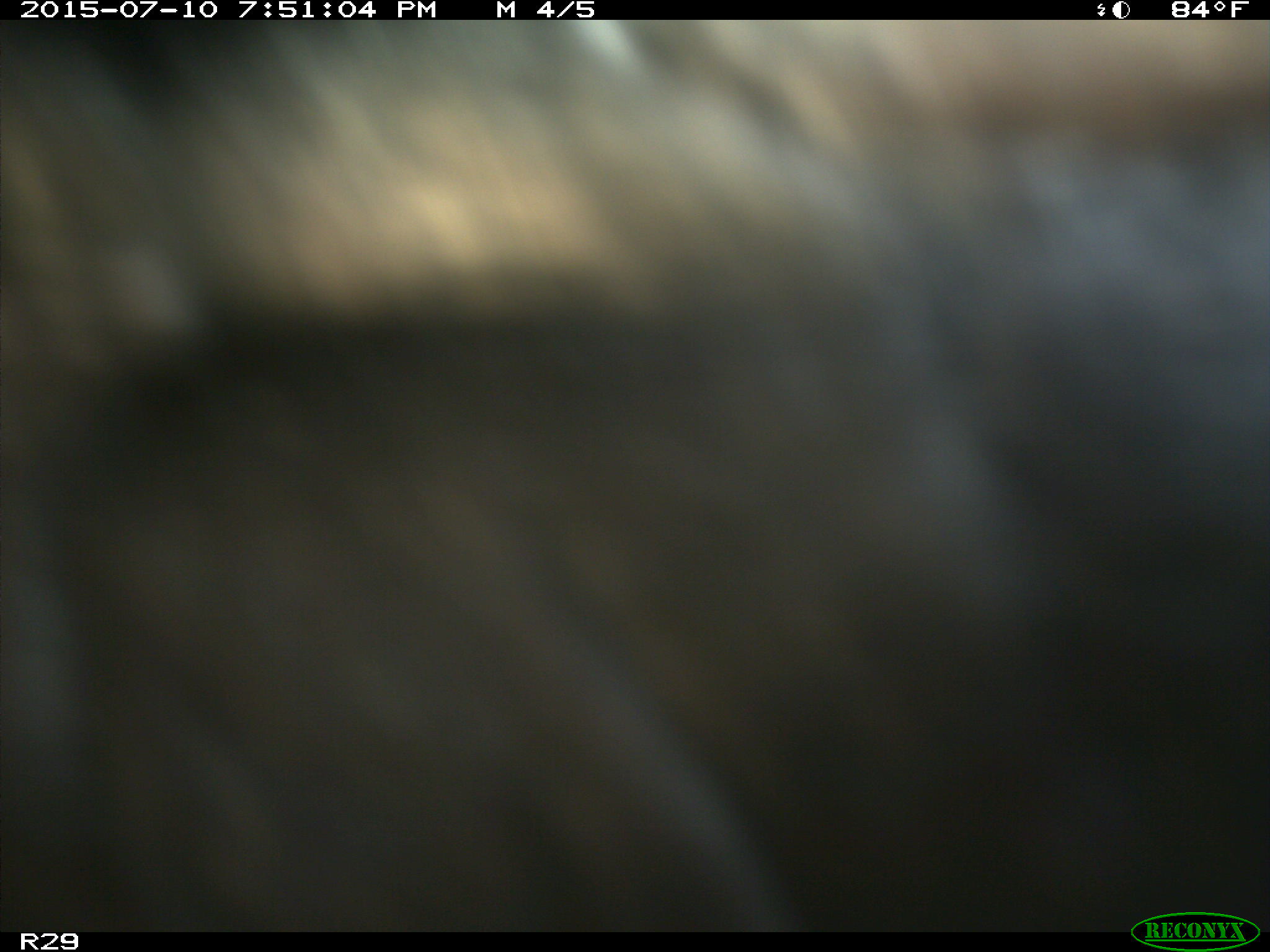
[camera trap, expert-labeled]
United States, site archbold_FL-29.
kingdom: Animalia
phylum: Chordata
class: Mammalia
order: Artiodactyla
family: Bovidae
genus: Bos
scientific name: Bos taurus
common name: domestic cow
Bos taurus (domestic cow).